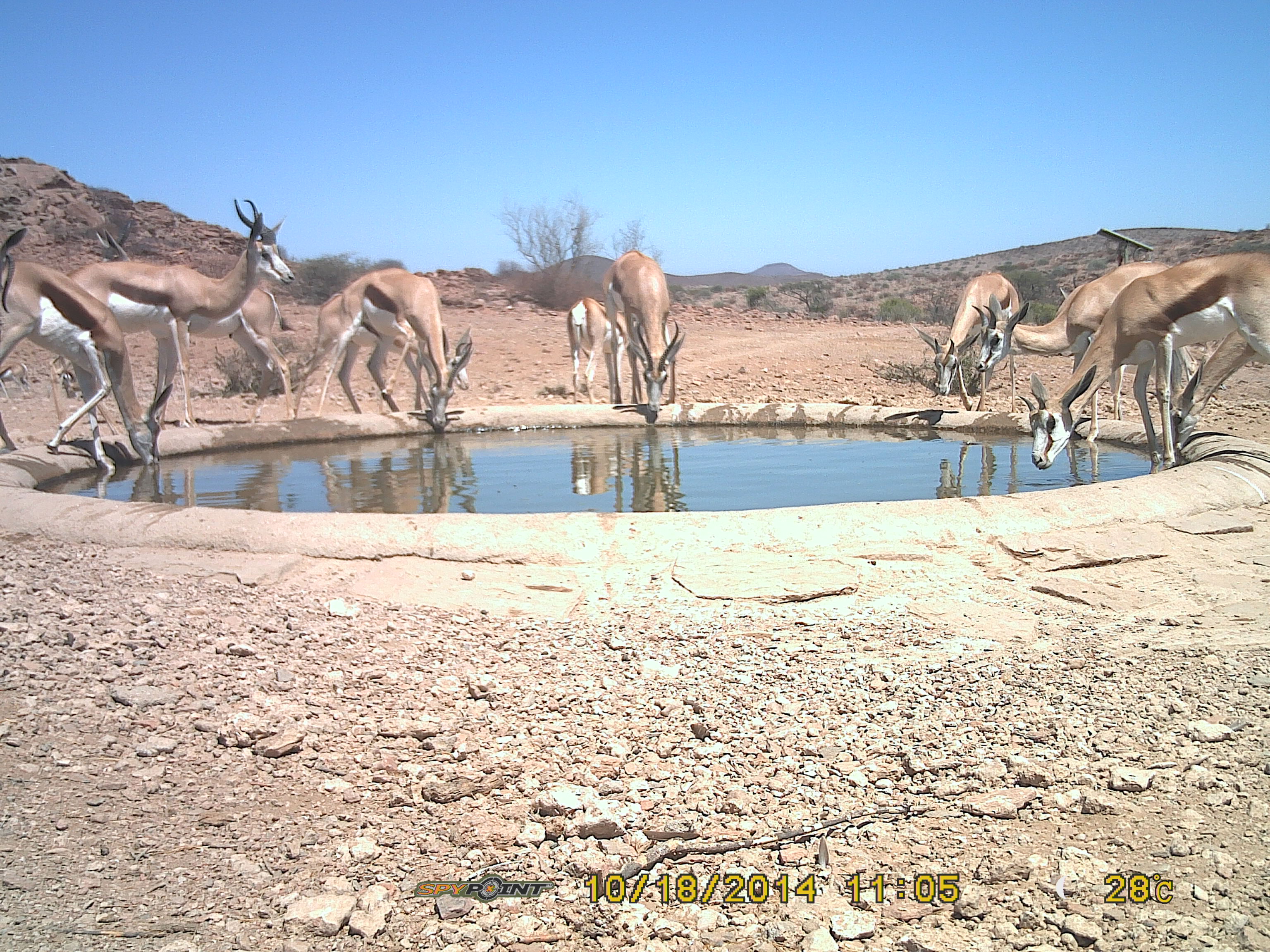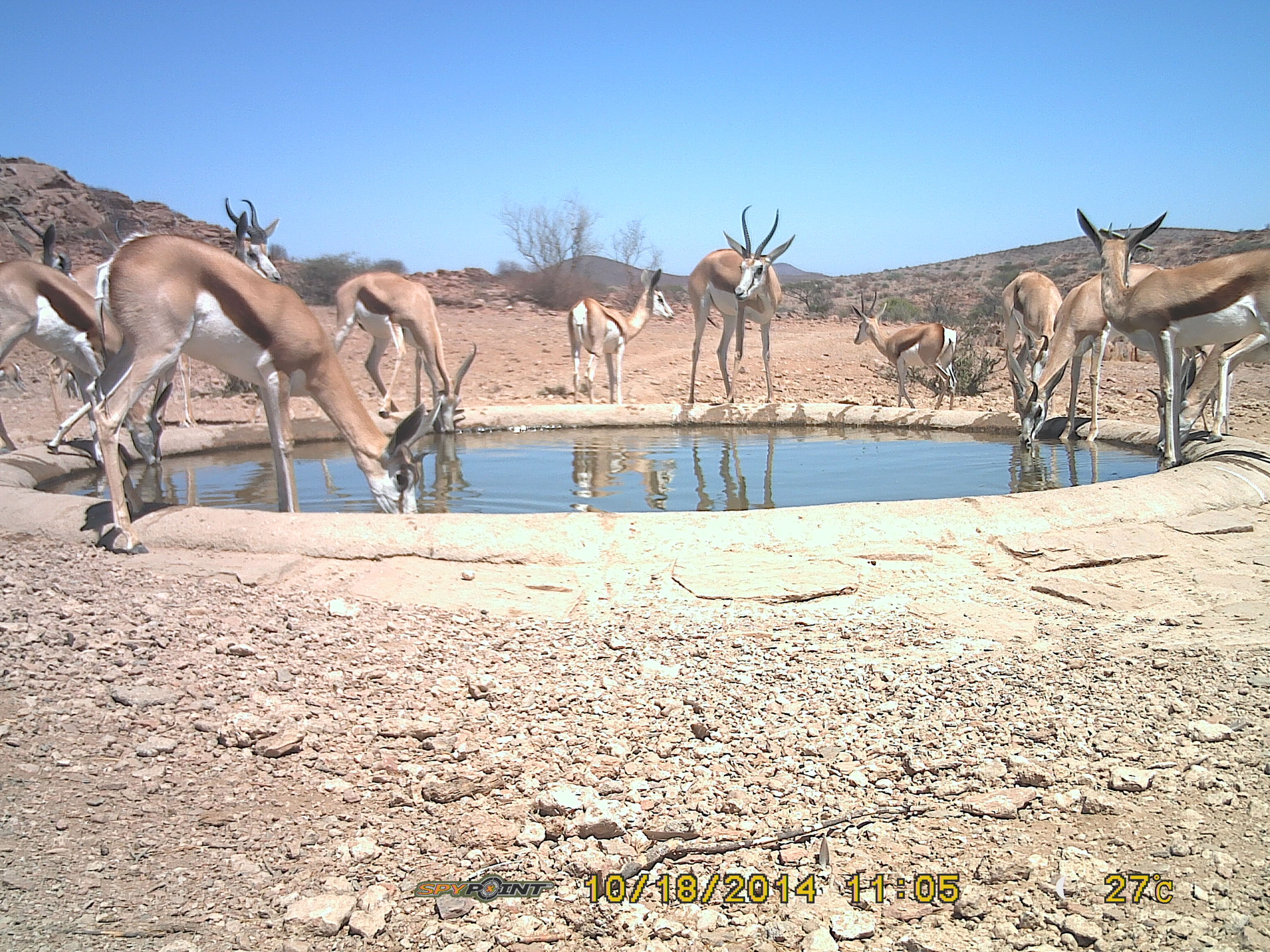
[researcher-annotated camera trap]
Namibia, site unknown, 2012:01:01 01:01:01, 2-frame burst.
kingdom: Animalia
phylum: Chordata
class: Mammalia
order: Artiodactyla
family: Bovidae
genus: Antidorcas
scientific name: Antidorcas marsupialis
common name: springbok